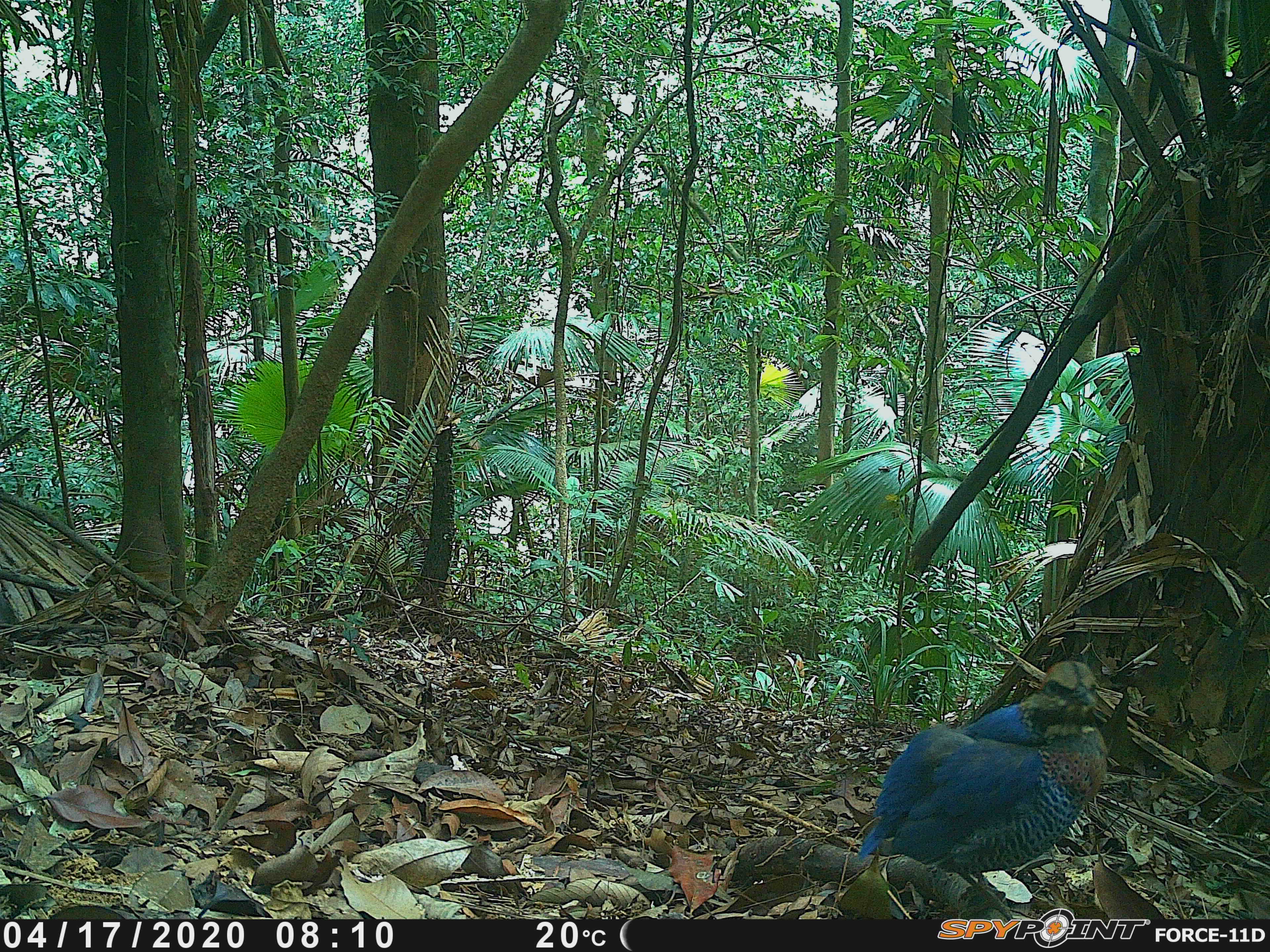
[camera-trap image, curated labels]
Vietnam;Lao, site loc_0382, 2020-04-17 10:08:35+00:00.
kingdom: Animalia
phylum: Chordata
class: Aves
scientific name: Aves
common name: bird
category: unidentified bird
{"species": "unidentified bird (bird) (Aves)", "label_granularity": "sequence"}